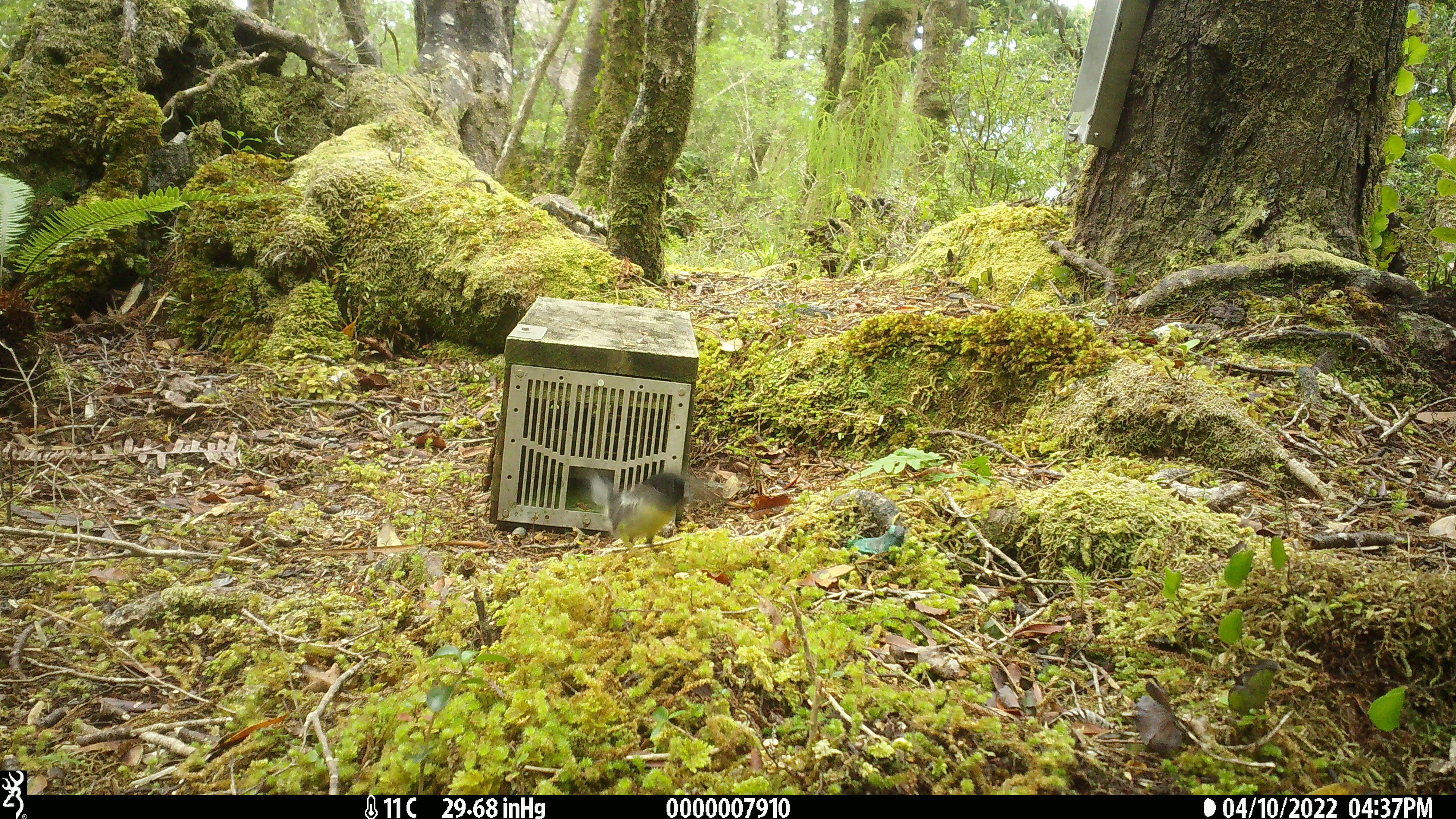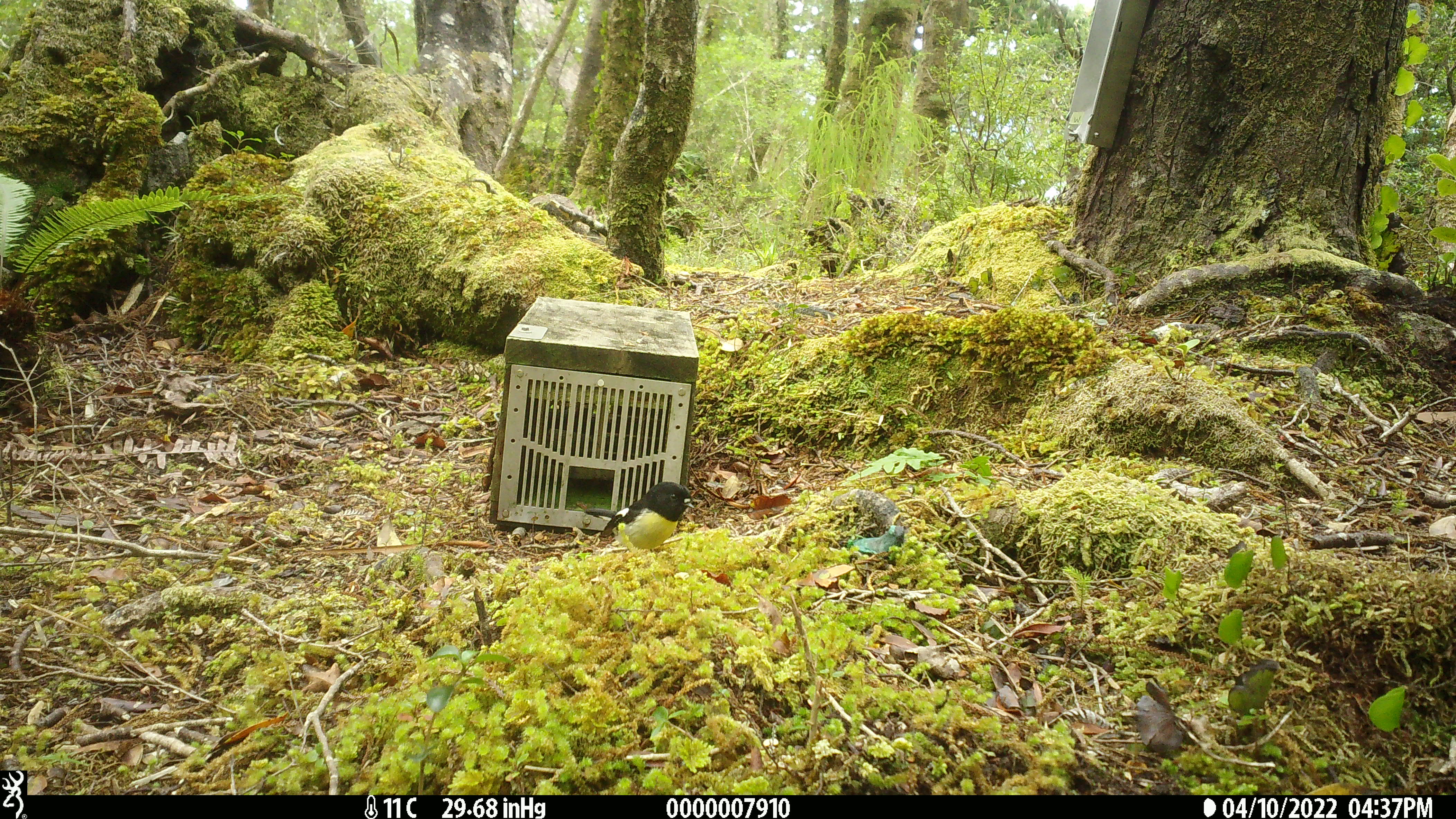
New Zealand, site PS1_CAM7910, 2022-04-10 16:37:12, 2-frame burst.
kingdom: Animalia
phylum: Chordata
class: Aves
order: Passeriformes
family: Petroicidae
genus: Petroica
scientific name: Petroica macrocephala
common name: tomtit